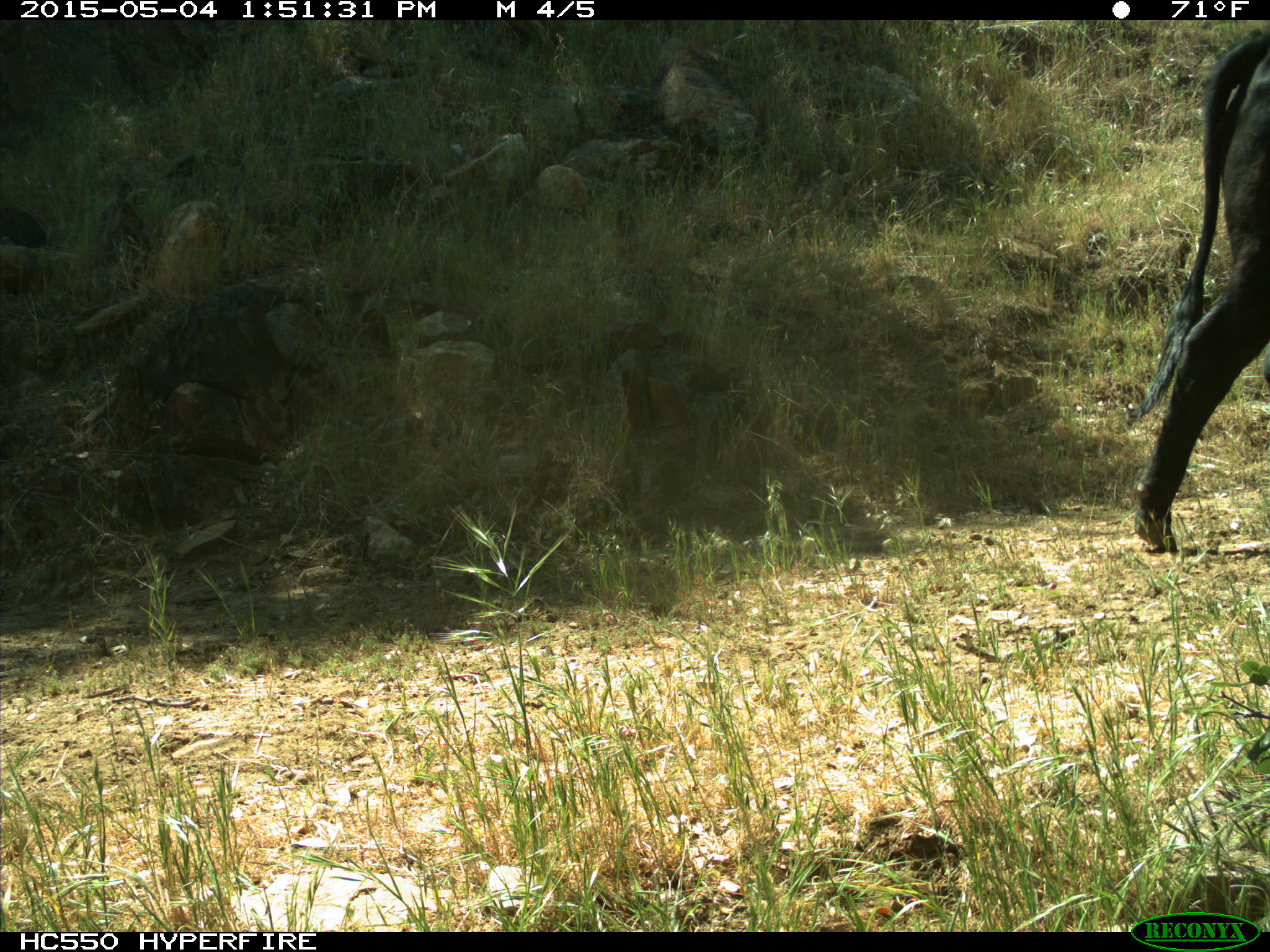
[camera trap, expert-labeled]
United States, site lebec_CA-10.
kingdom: Animalia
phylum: Chordata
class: Mammalia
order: Artiodactyla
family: Bovidae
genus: Bos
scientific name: Bos taurus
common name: domestic cow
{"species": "Bos taurus (domestic cow)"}